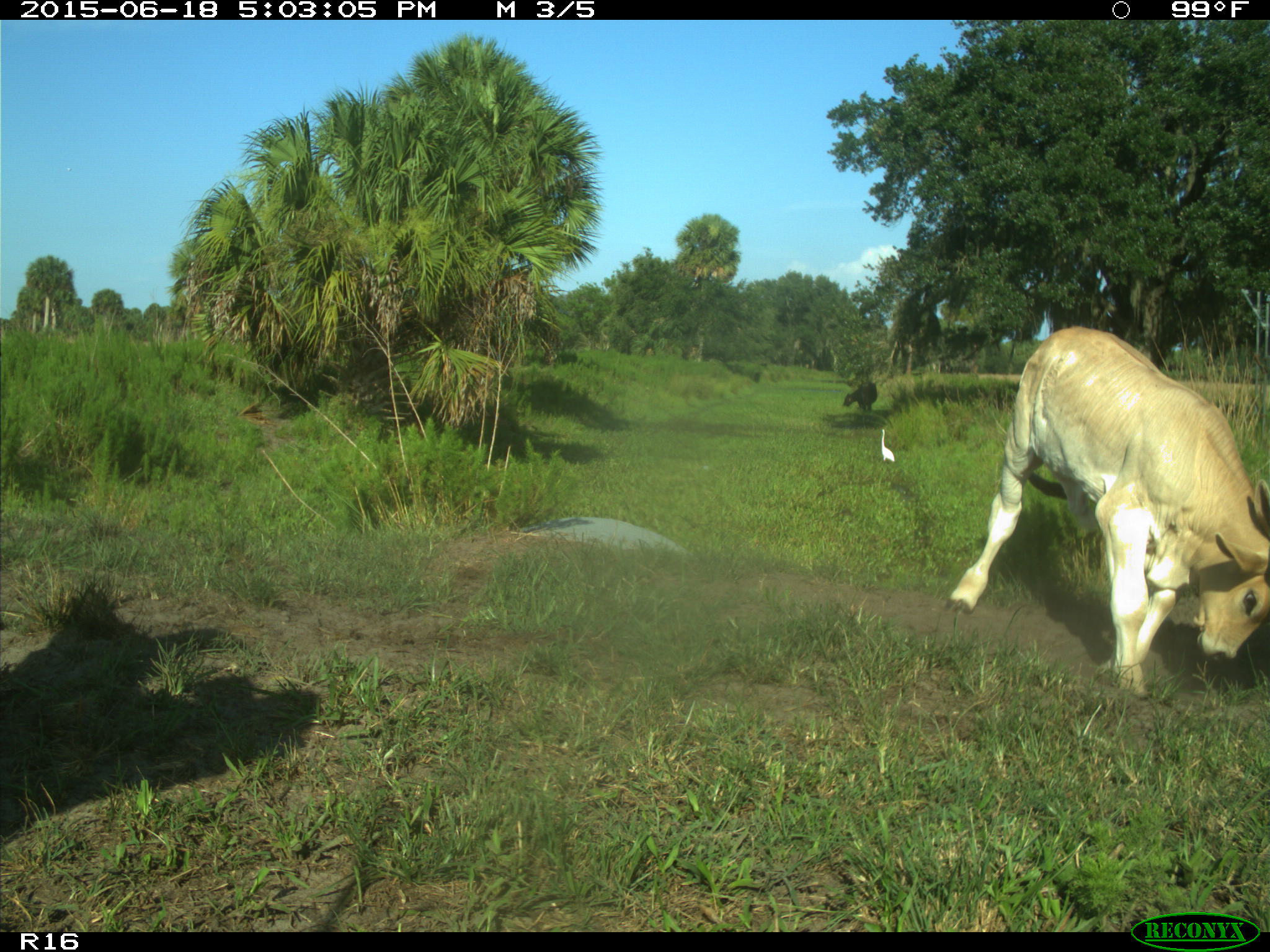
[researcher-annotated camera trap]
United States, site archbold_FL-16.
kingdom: Animalia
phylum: Chordata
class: Mammalia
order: Artiodactyla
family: Bovidae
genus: Bos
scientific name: Bos taurus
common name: domestic cow